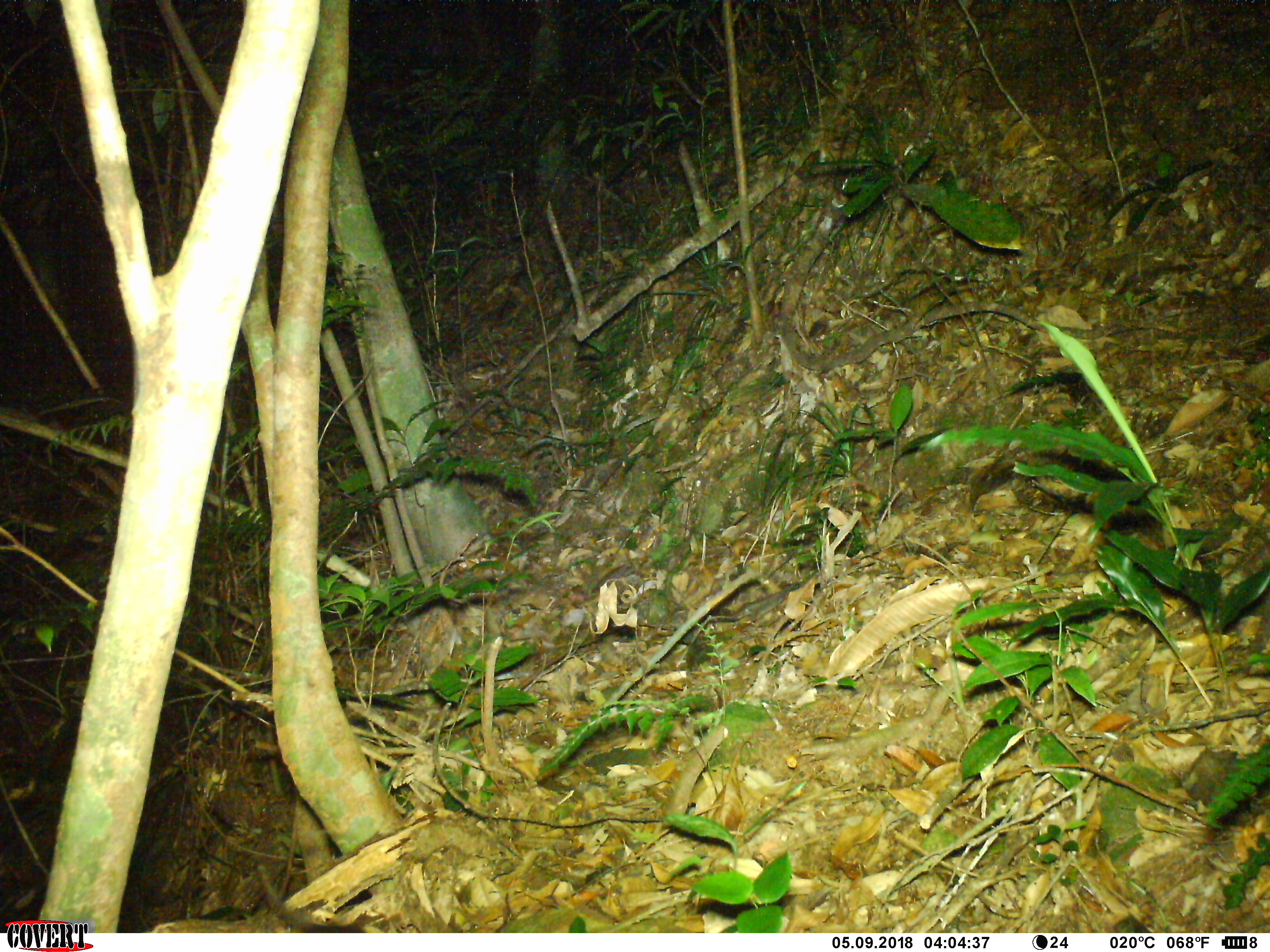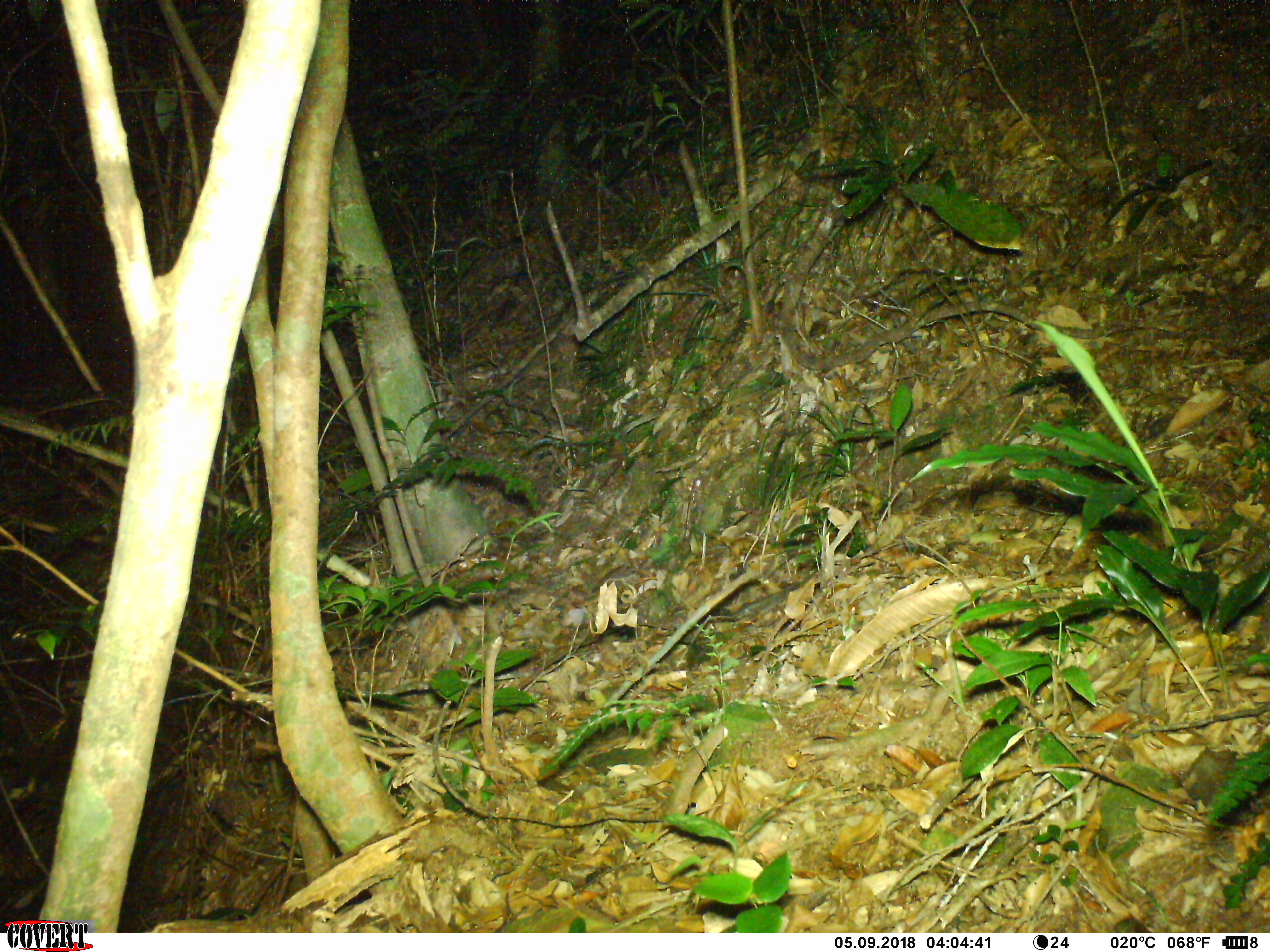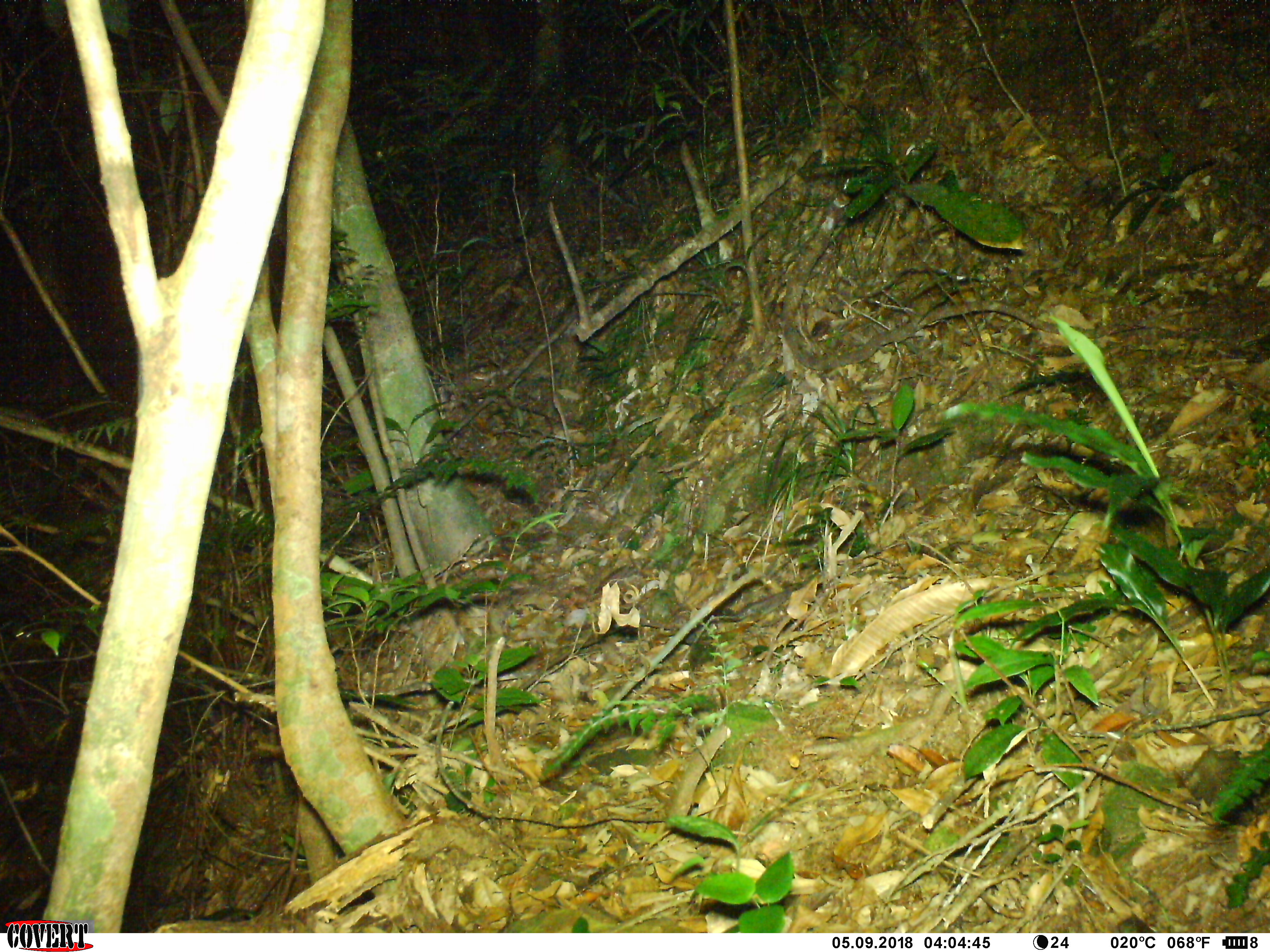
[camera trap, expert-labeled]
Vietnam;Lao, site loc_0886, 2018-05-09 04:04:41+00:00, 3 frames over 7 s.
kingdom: Animalia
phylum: Chordata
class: Mammalia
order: Rodentia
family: Muridae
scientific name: Muridae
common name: old-world mice and rats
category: unidentified murid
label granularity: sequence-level